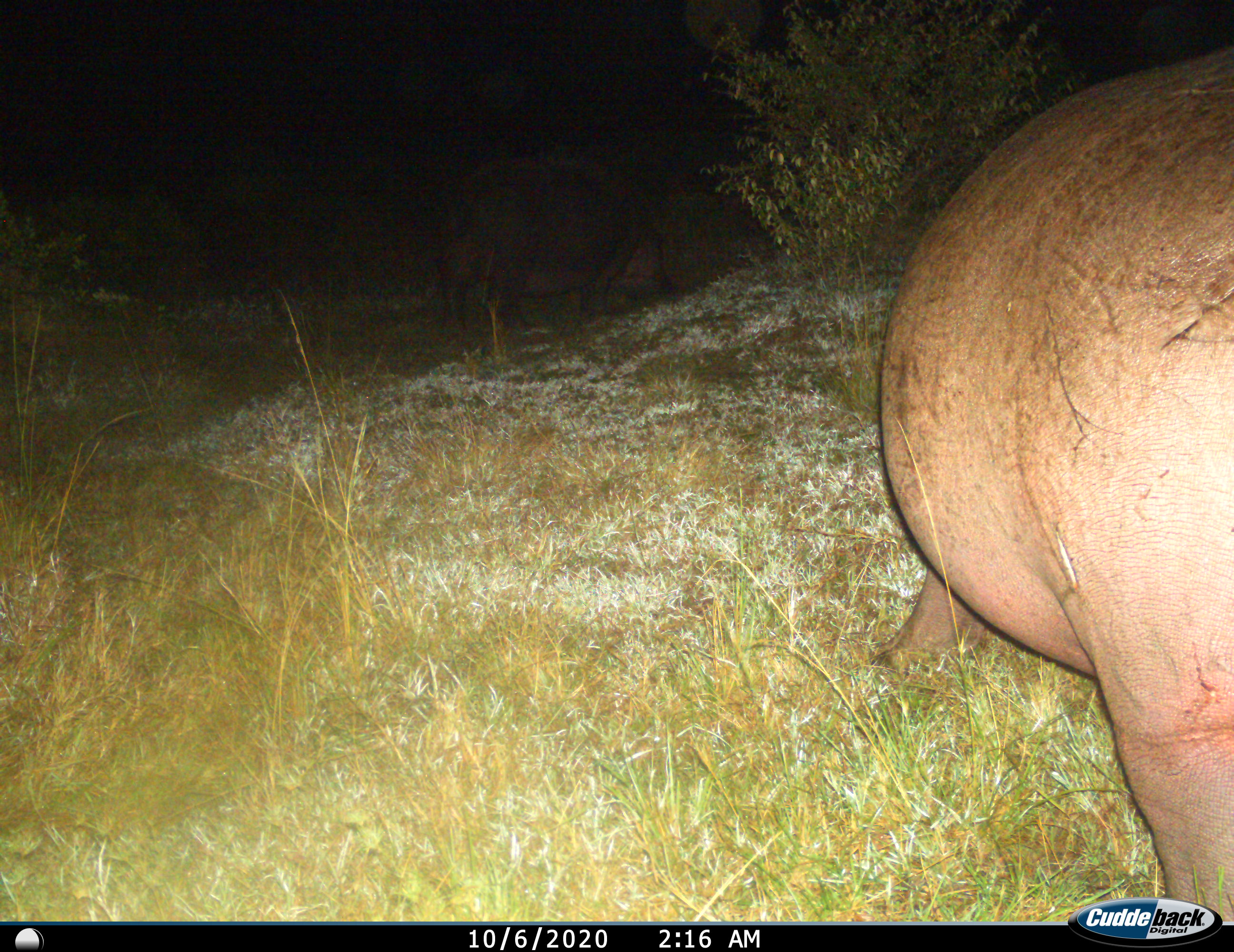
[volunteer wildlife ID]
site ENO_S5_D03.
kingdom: Animalia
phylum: Chordata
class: Mammalia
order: Artiodactyla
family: Hippopotamidae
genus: Hippopotamus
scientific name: Hippopotamus amphibius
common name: hippopotamus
Hippopotamus (Hippopotamus amphibius), count 1. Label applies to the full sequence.